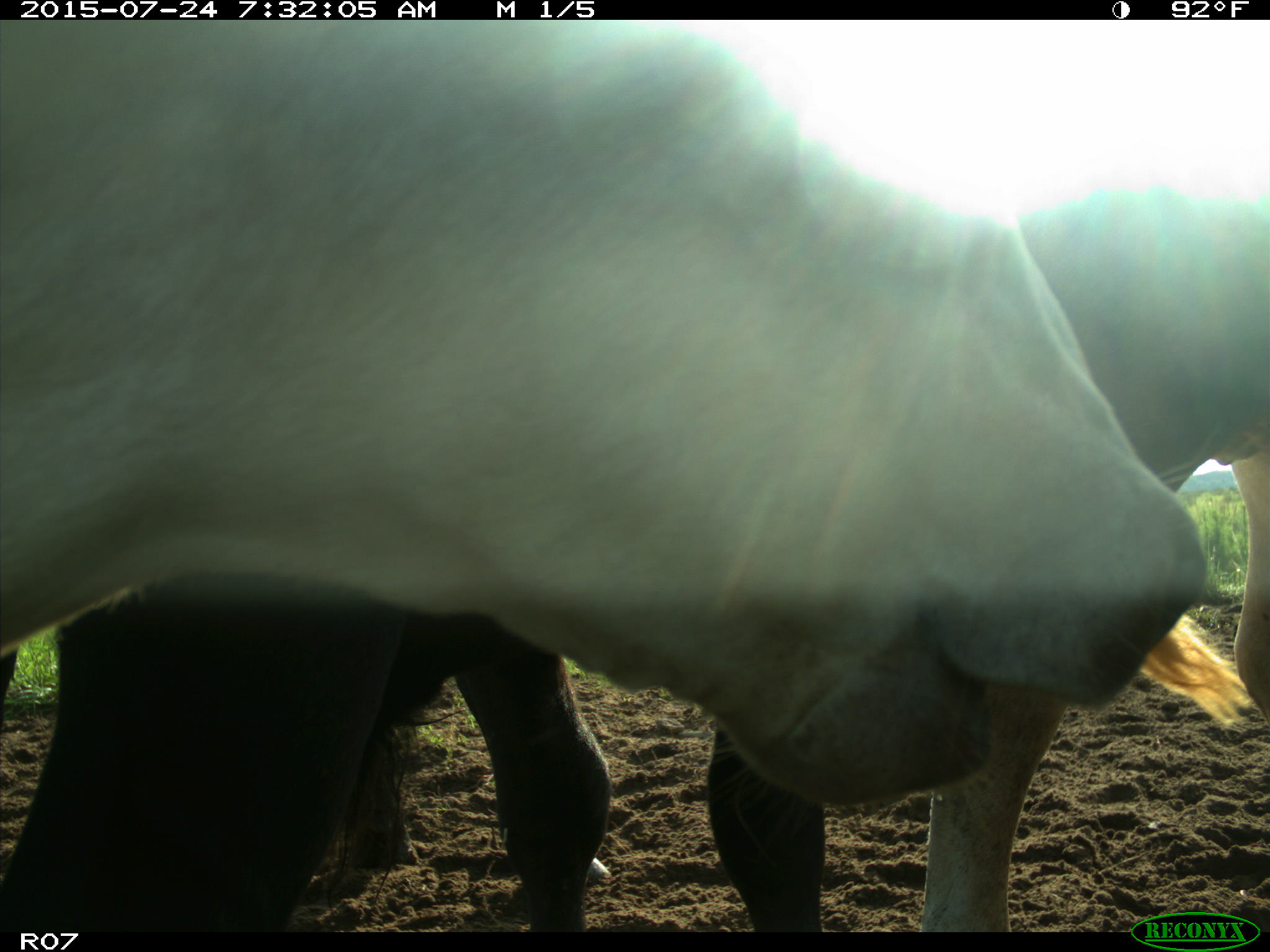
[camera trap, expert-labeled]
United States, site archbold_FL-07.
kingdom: Animalia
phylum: Chordata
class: Mammalia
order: Artiodactyla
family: Bovidae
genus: Bos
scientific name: Bos taurus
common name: domestic cow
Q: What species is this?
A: Bos taurus (domestic cow).